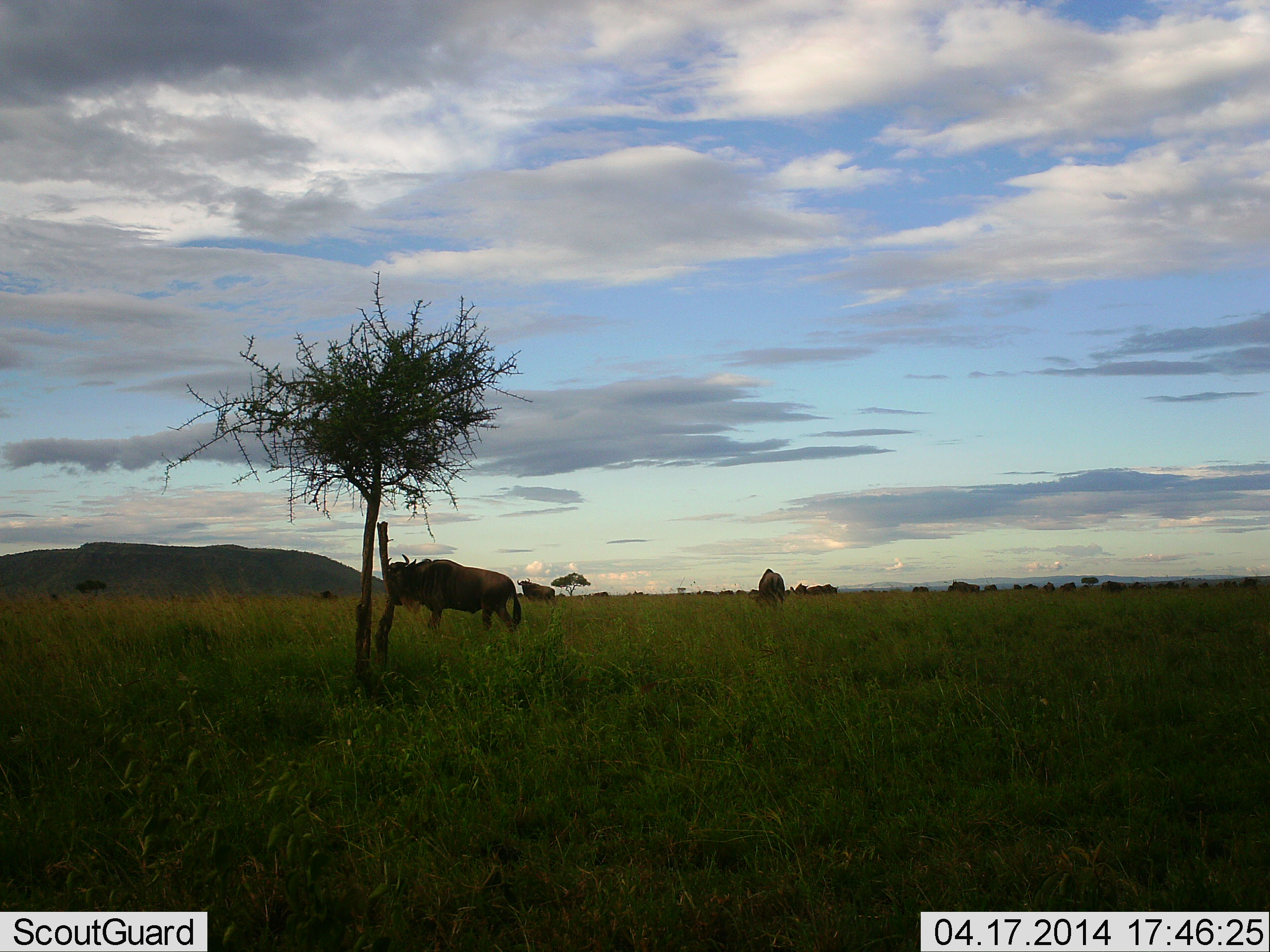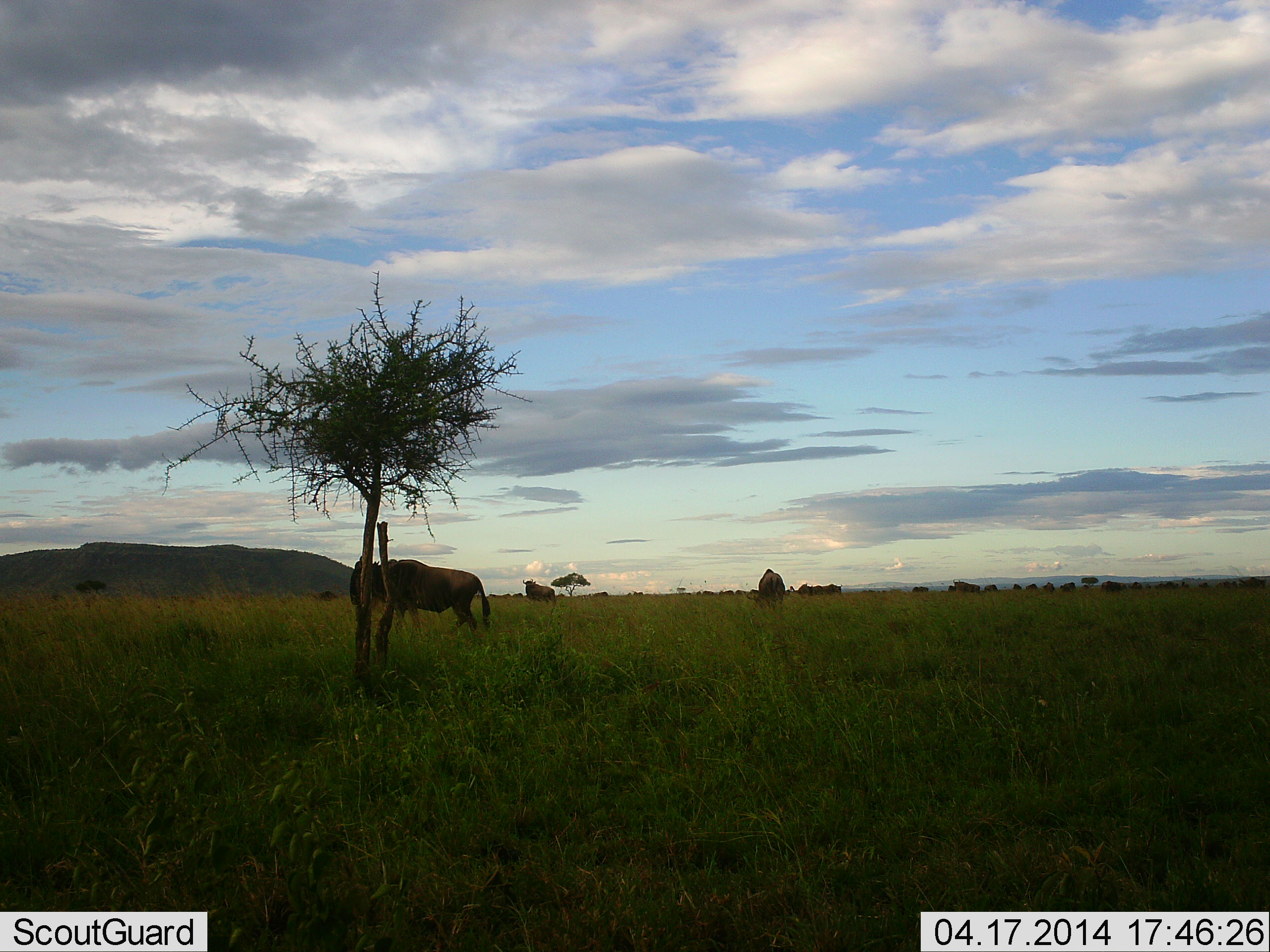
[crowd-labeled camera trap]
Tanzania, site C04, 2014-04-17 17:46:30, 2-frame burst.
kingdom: Animalia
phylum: Chordata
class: Mammalia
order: Artiodactyla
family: Bovidae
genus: Connochaetes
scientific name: Connochaetes taurinus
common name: blue wildebeest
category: wildebeest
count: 10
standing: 40%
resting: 10%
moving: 70%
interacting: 0%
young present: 0%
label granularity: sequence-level